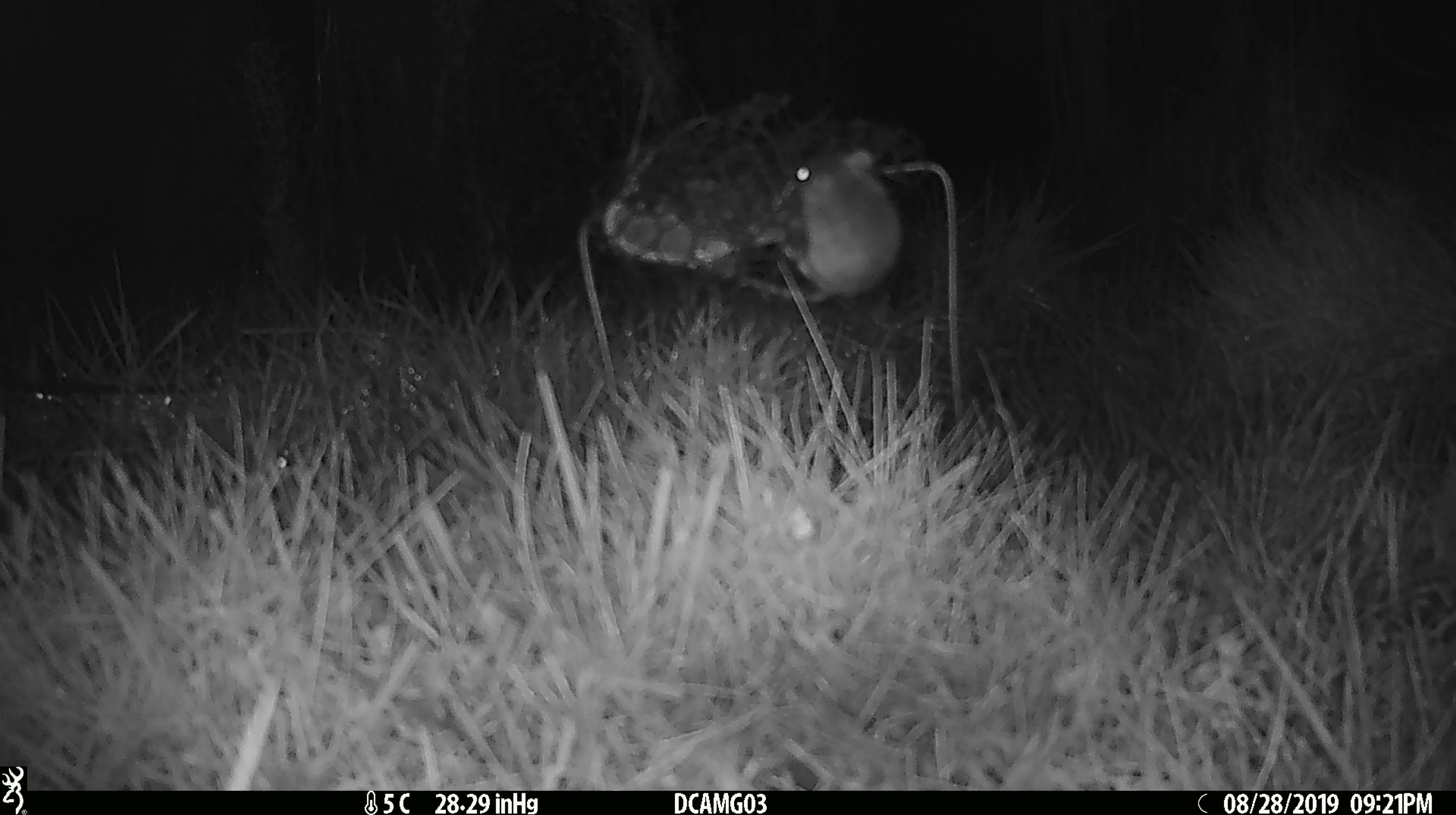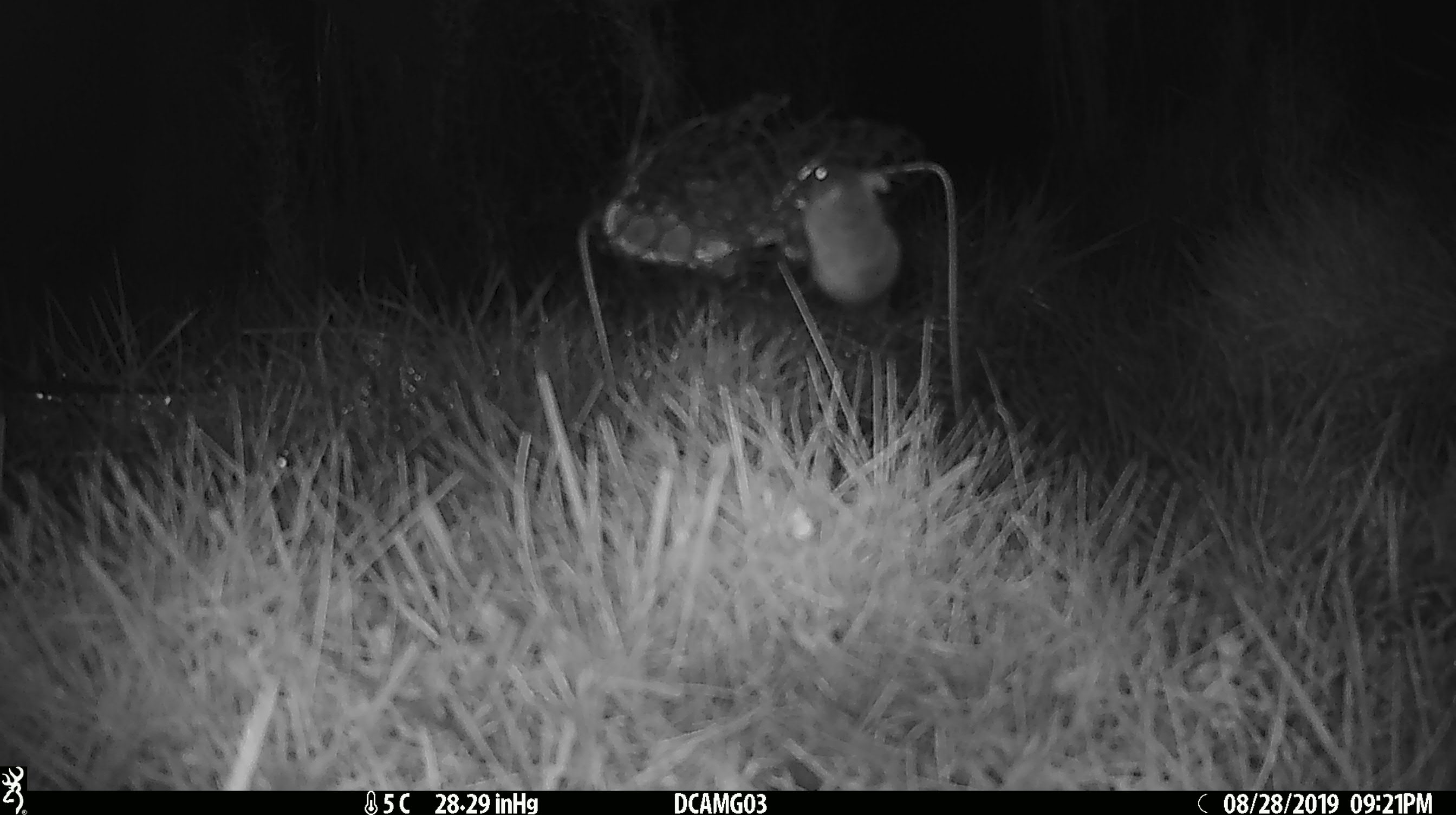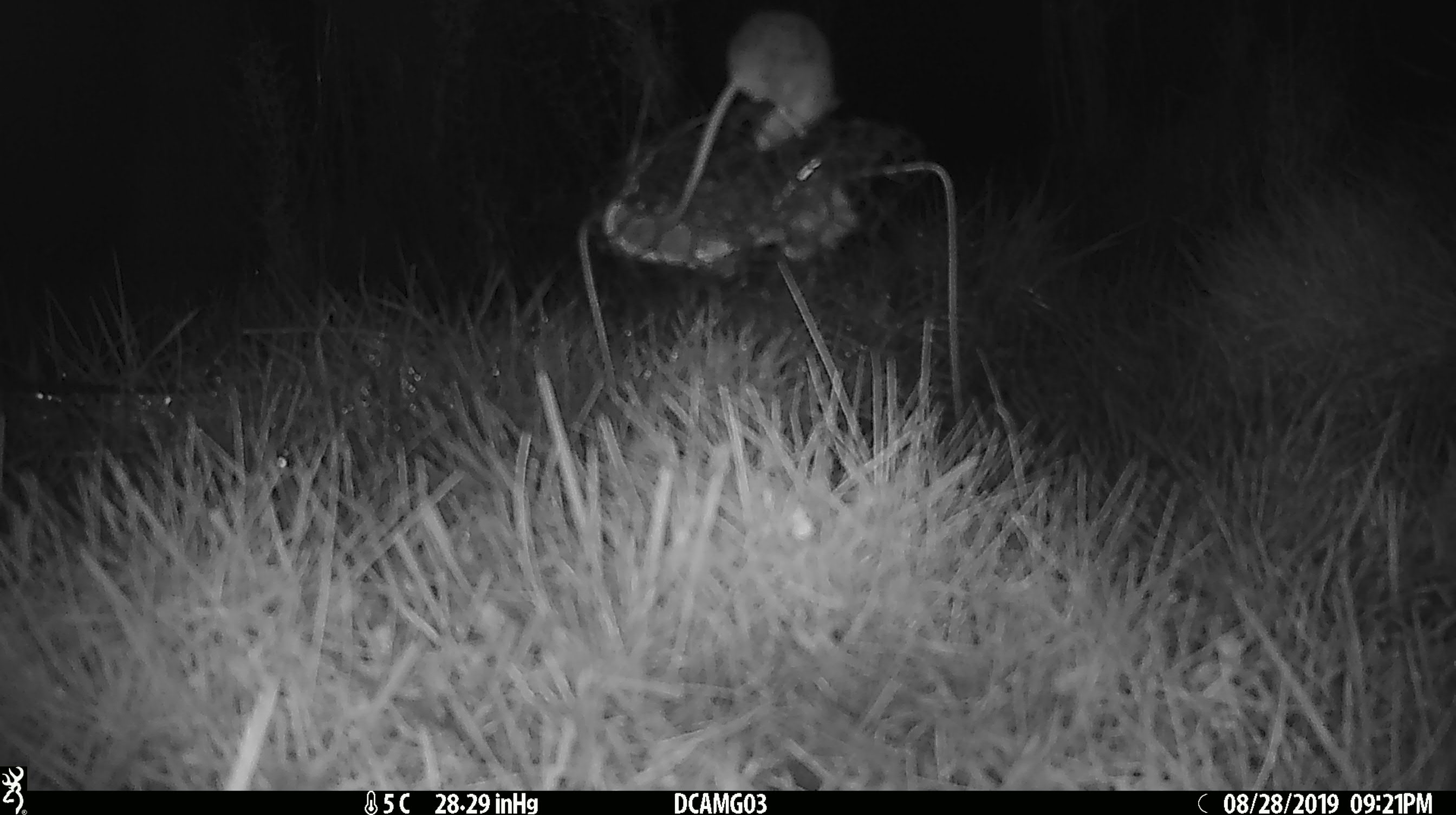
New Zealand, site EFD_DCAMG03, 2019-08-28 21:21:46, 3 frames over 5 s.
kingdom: Animalia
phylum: Chordata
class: Mammalia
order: Rodentia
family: Muridae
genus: Mus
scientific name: Mus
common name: mouse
Mouse (Mus).